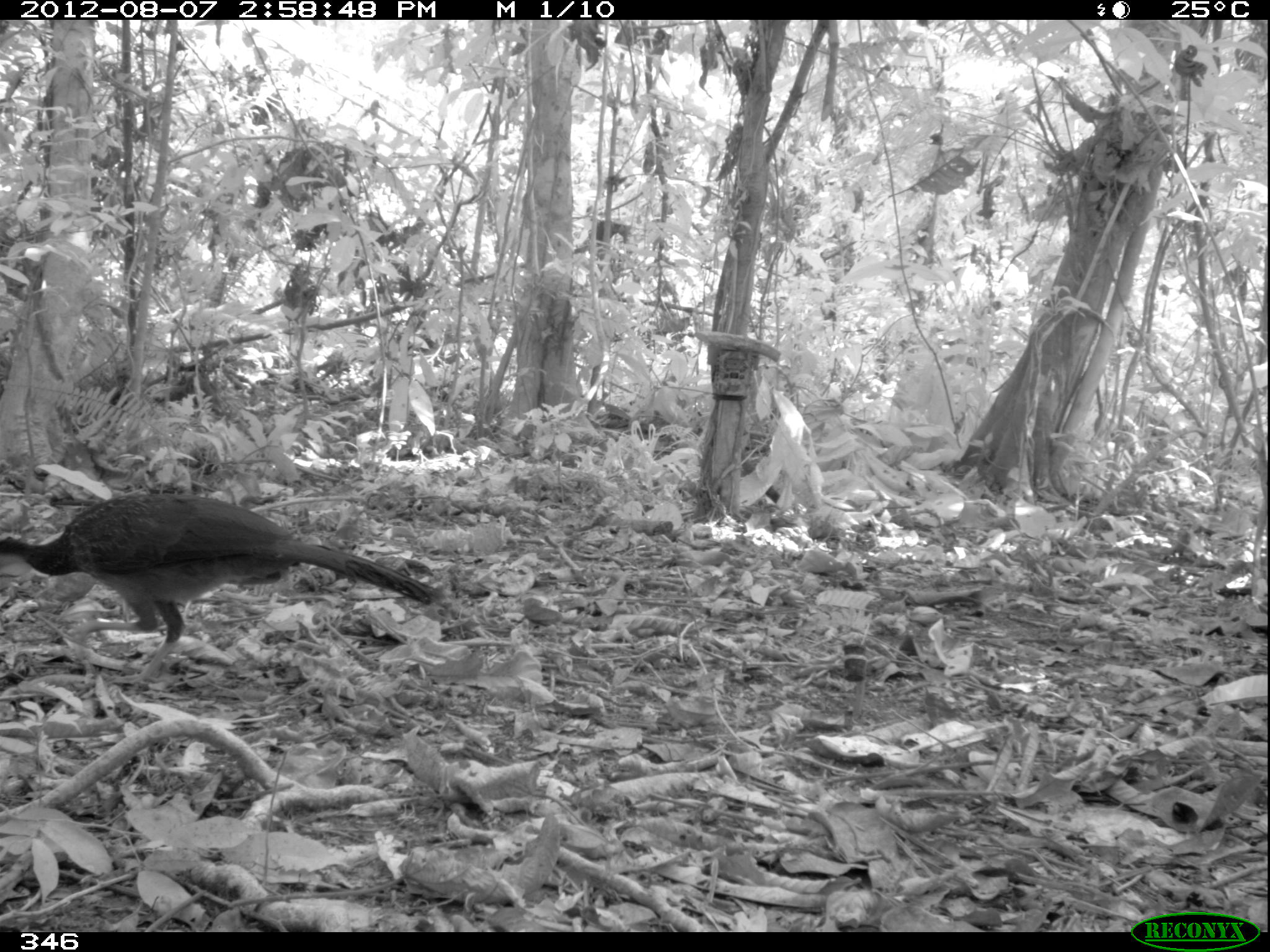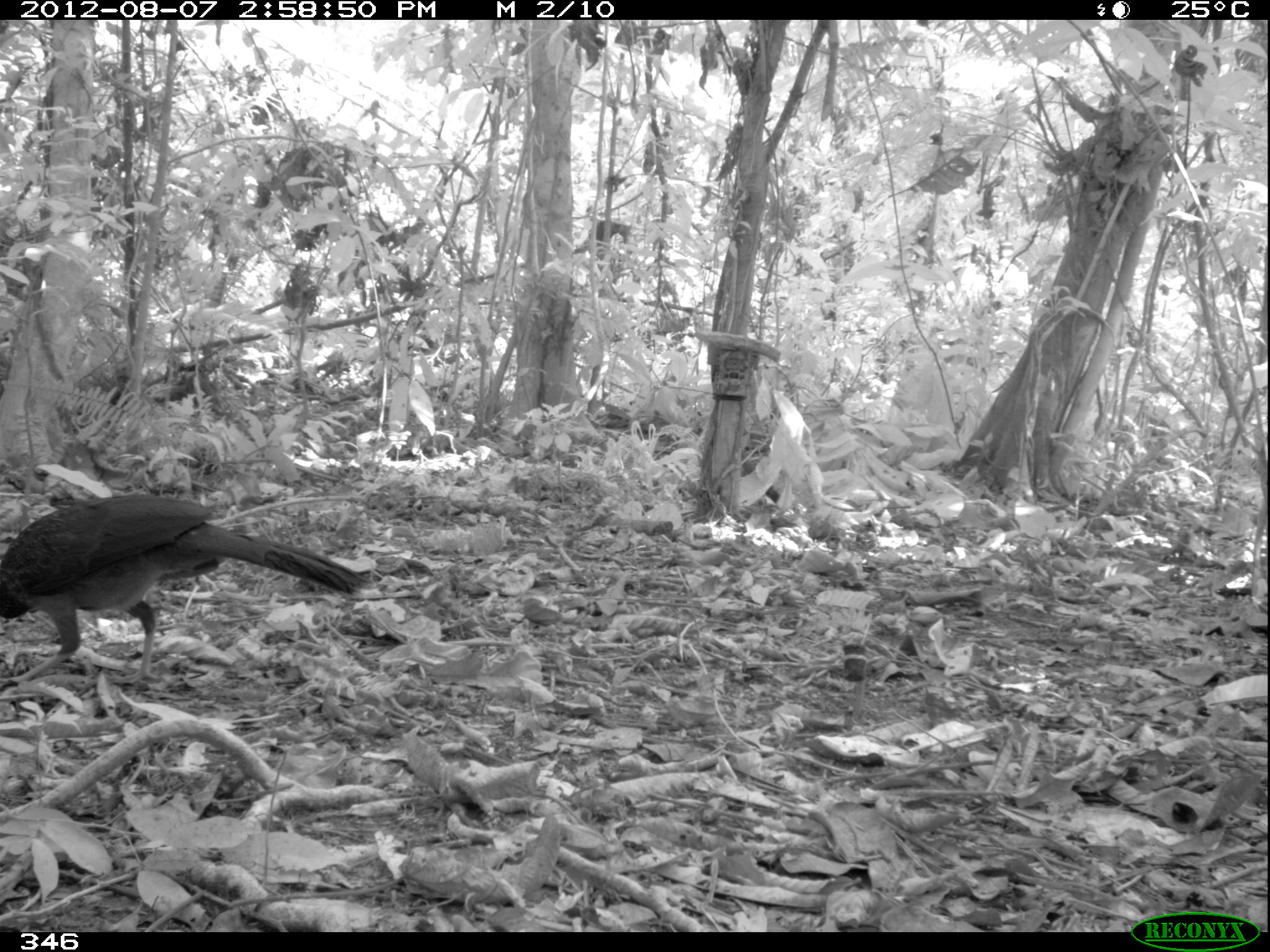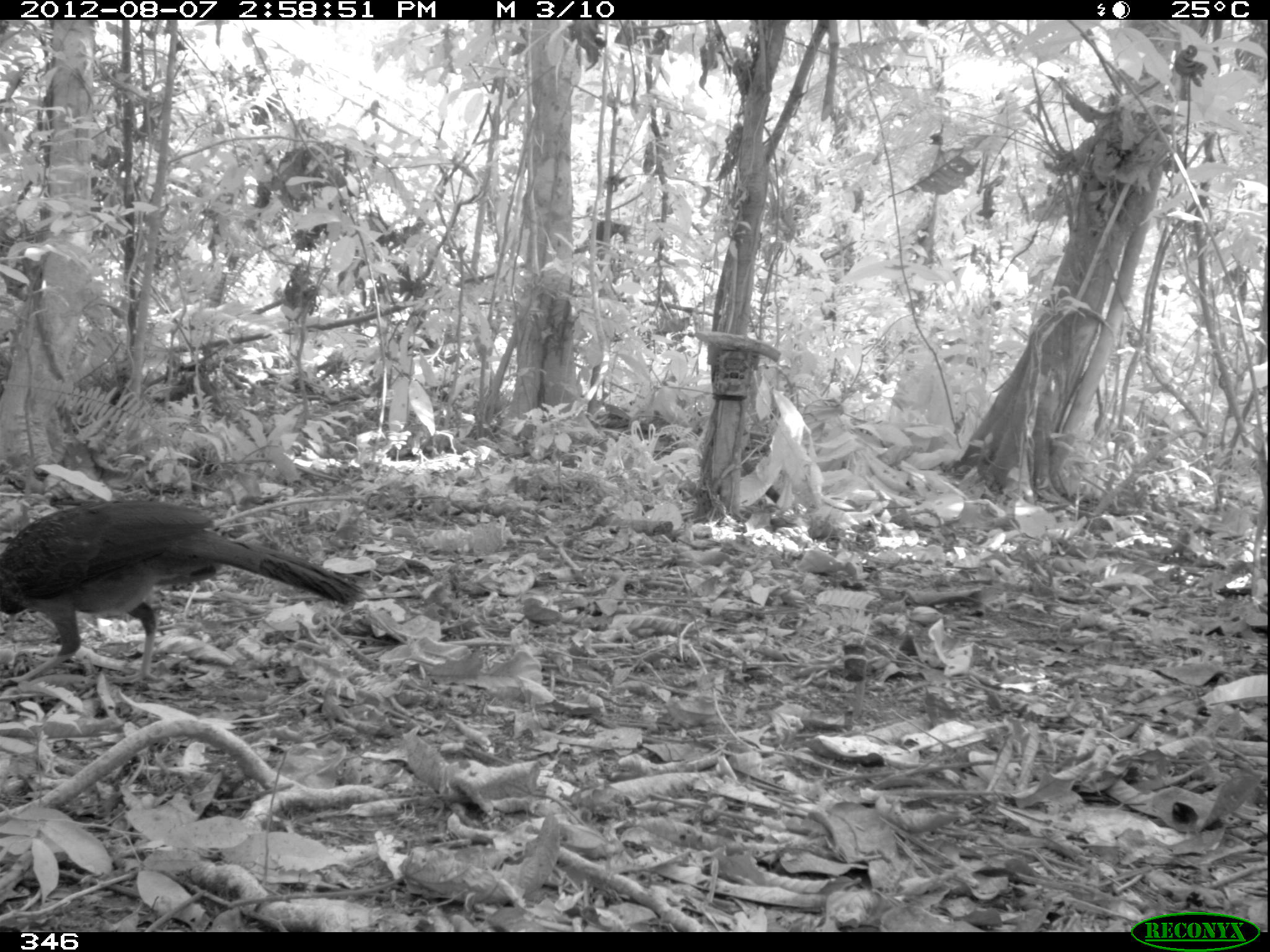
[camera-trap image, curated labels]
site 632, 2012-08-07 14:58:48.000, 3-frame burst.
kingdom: Animalia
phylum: Chordata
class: Aves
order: Galliformes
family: Cracidae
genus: Penelope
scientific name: Penelope jacquacu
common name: spix's guan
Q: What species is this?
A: Penelope jacquacu (spix's guan).